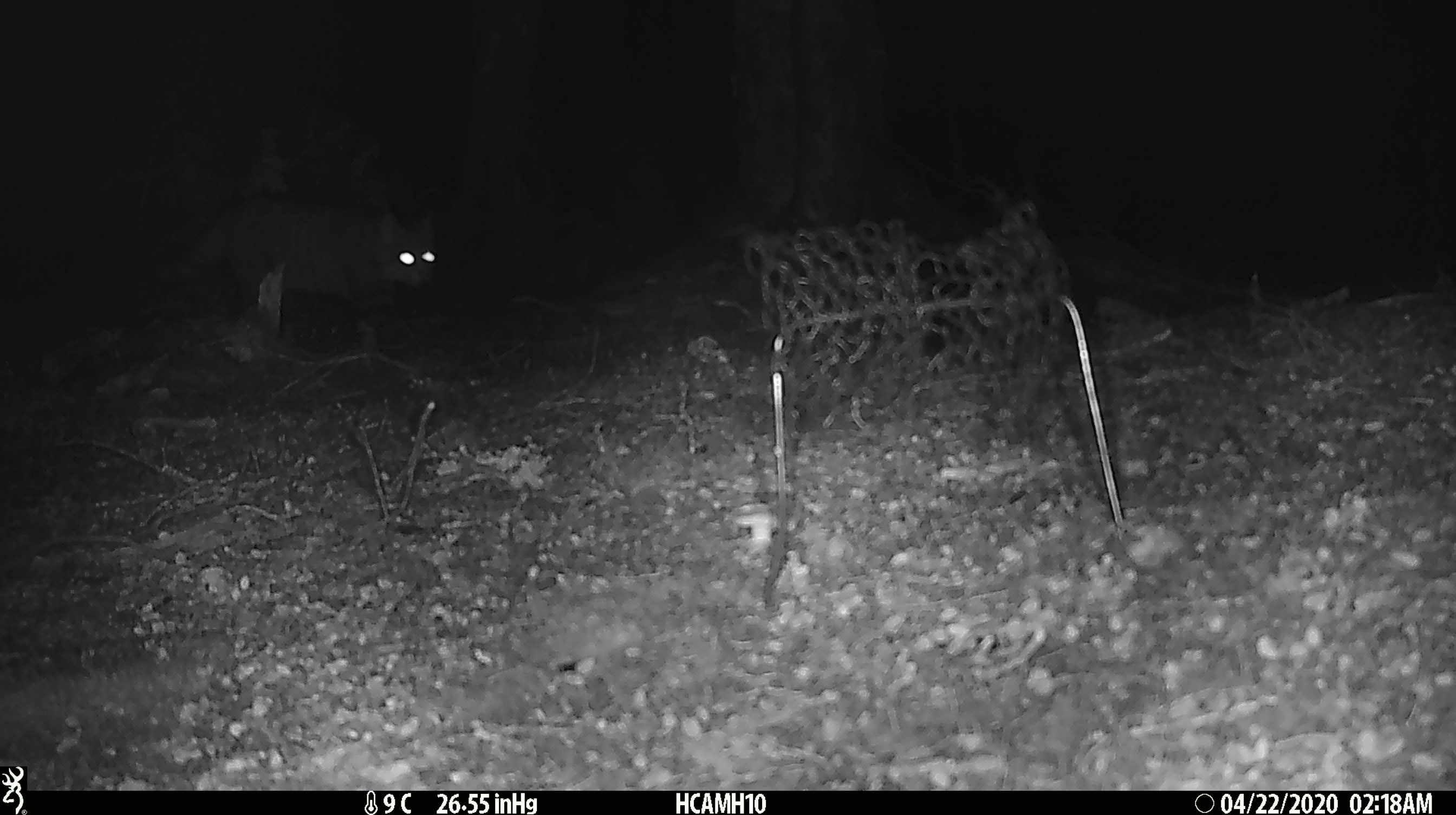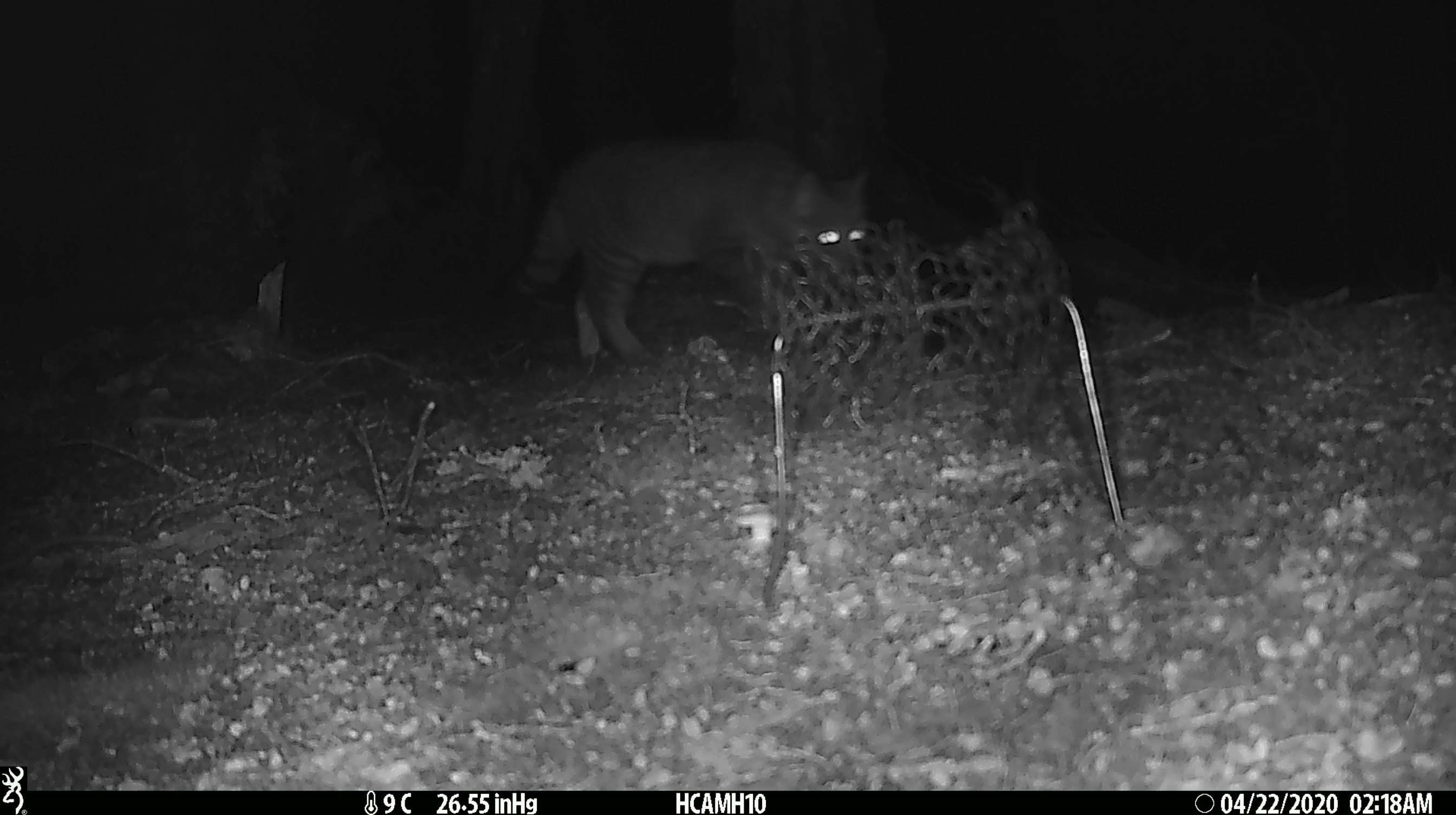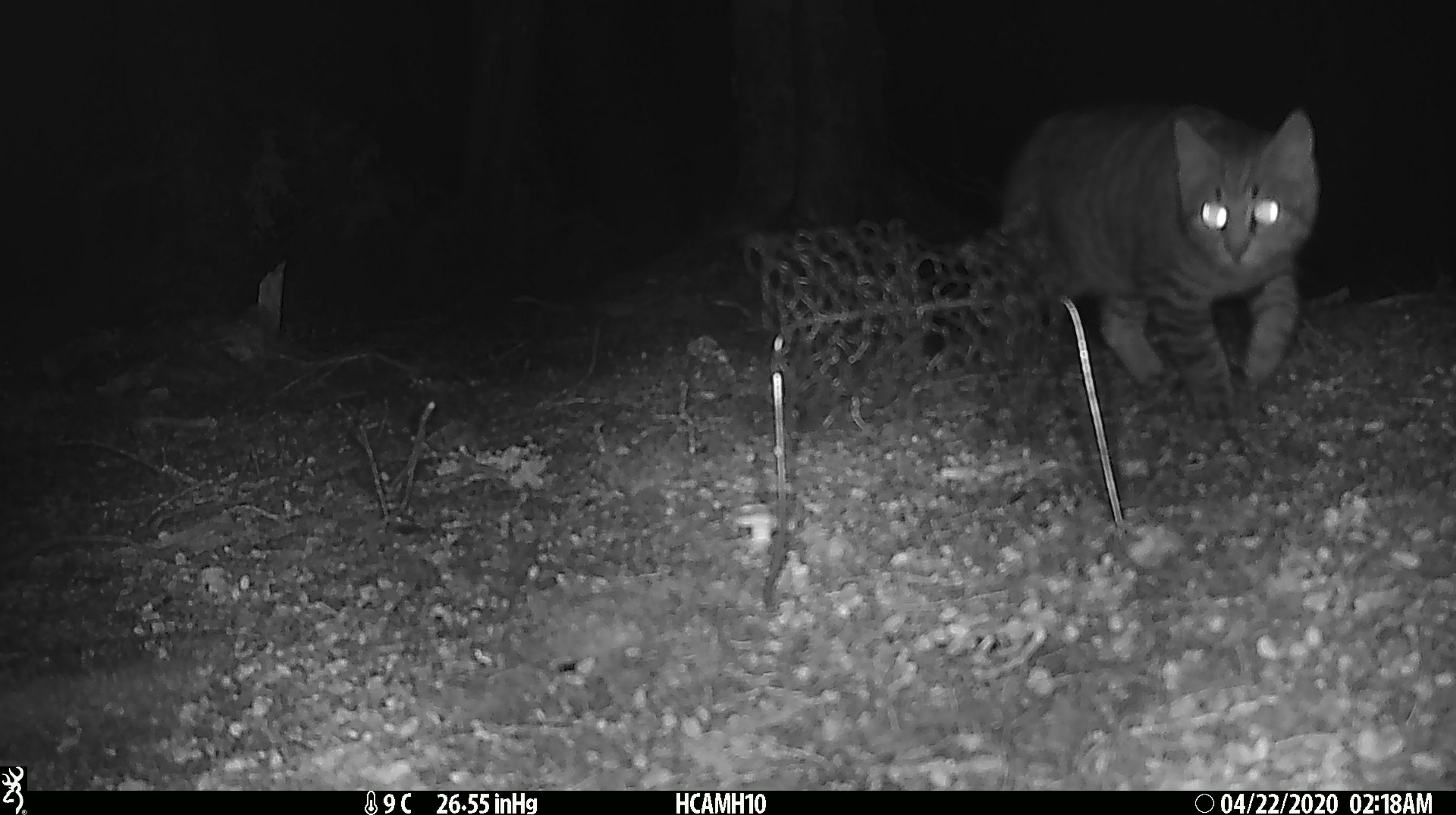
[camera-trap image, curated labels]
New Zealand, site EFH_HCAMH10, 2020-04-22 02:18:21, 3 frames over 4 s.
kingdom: Animalia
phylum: Chordata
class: Mammalia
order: Carnivora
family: Felidae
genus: Felis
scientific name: Felis catus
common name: domestic cat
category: cat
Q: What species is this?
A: Cat (domestic cat) (Felis catus).